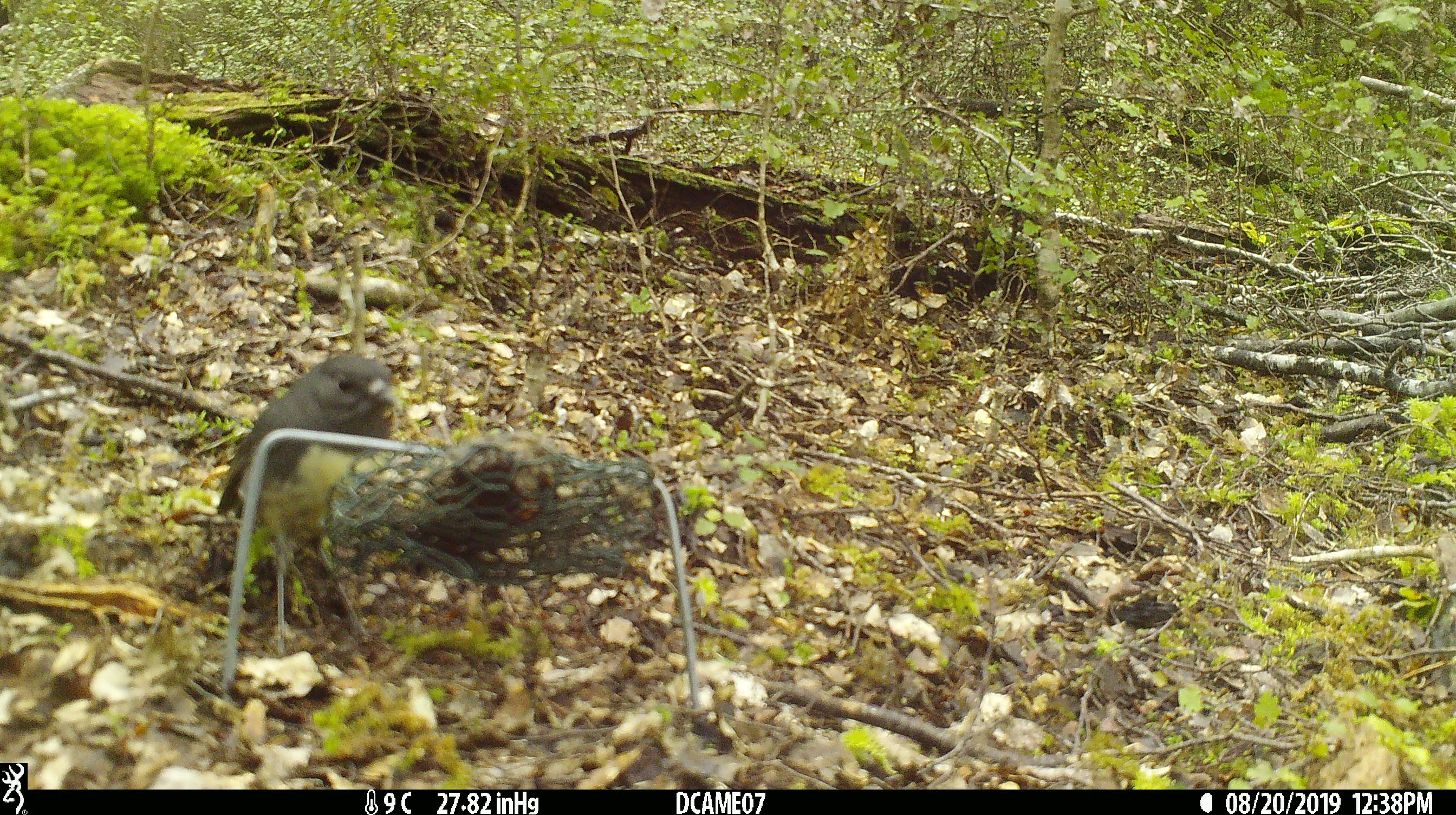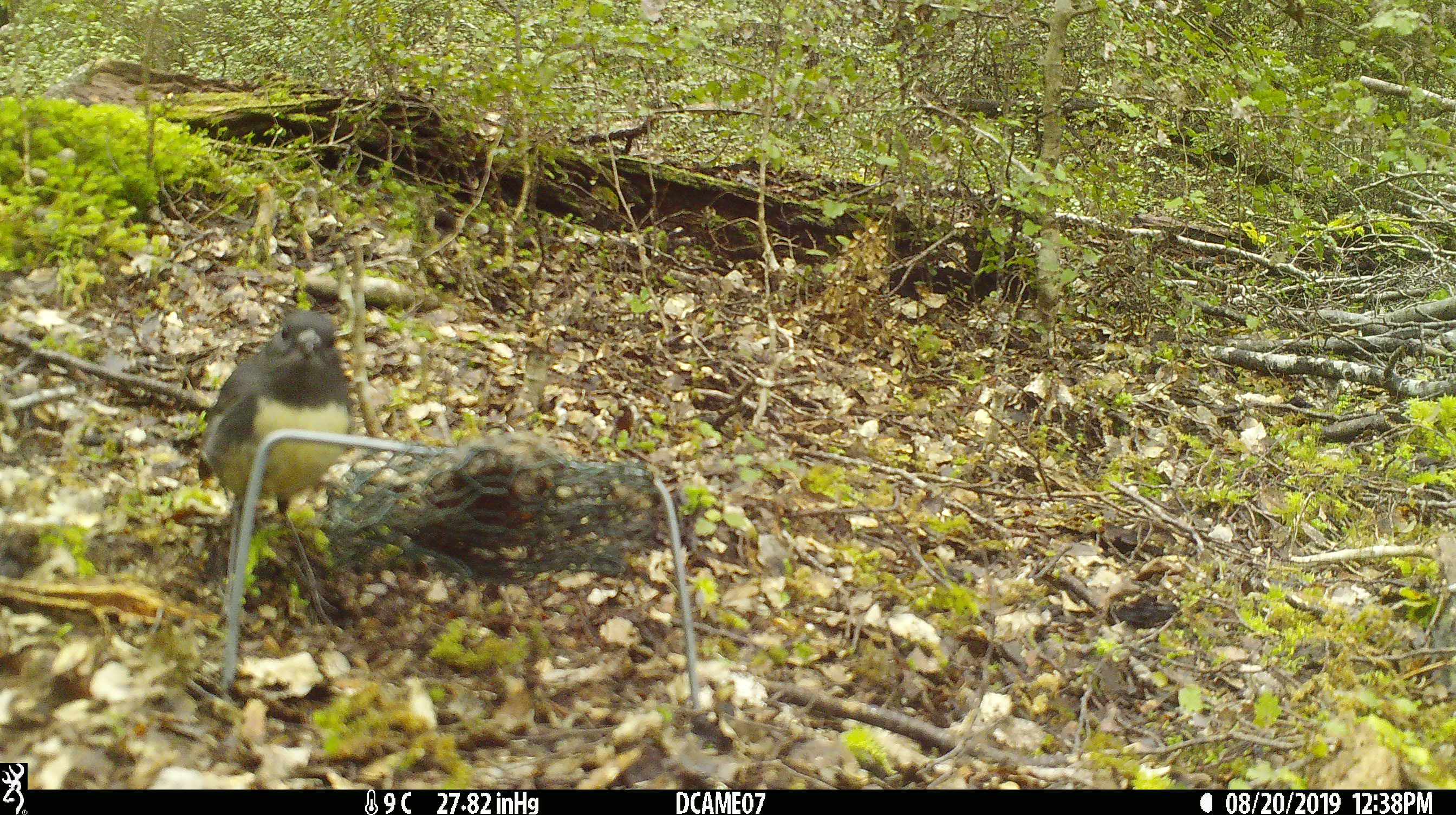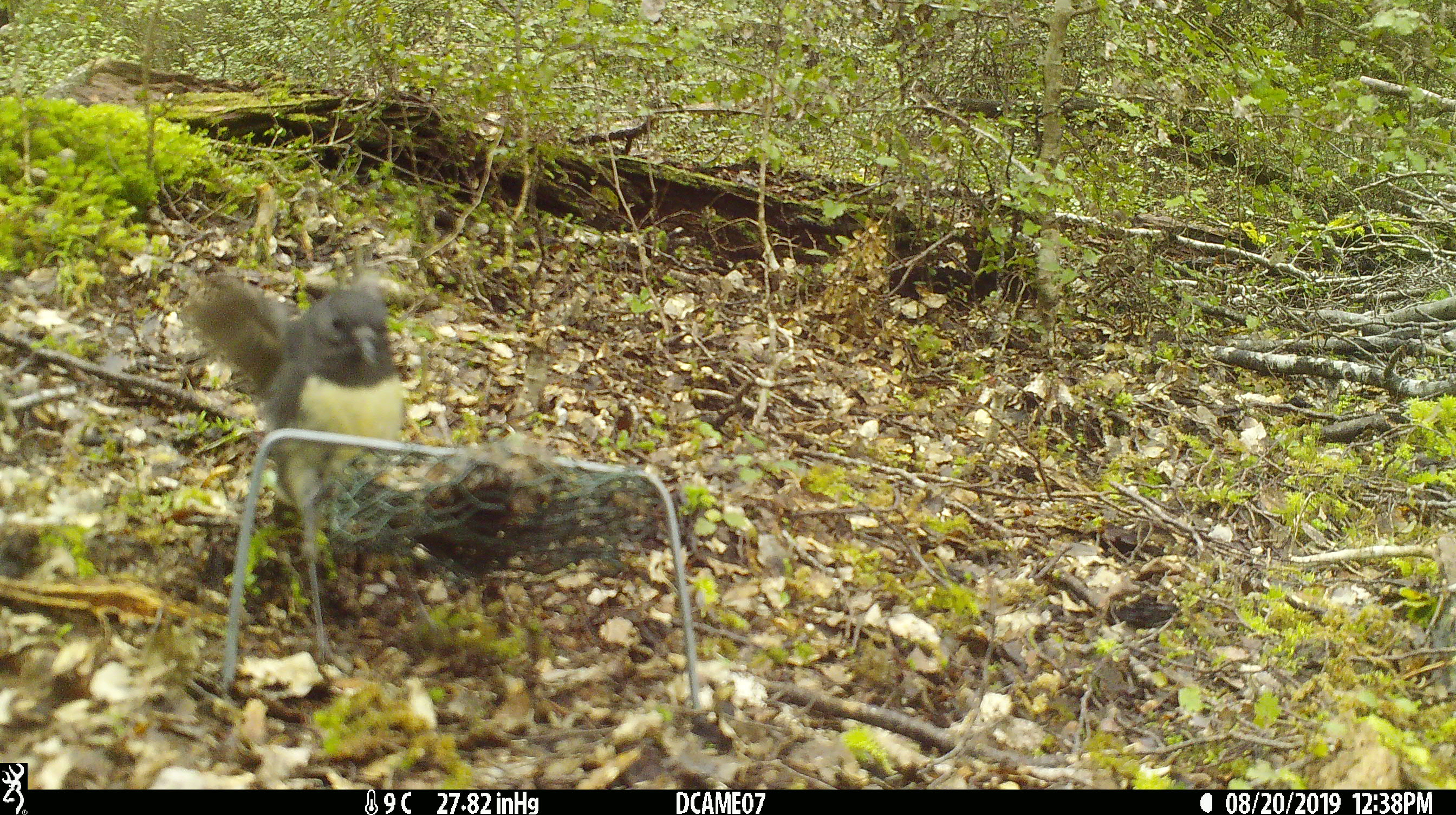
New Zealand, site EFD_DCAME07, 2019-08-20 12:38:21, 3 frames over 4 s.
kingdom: Animalia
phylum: Chordata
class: Aves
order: Passeriformes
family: Petroicidae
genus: Petroica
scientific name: Petroica australis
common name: new zealand robin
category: robin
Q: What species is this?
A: Robin (new zealand robin) (Petroica australis).